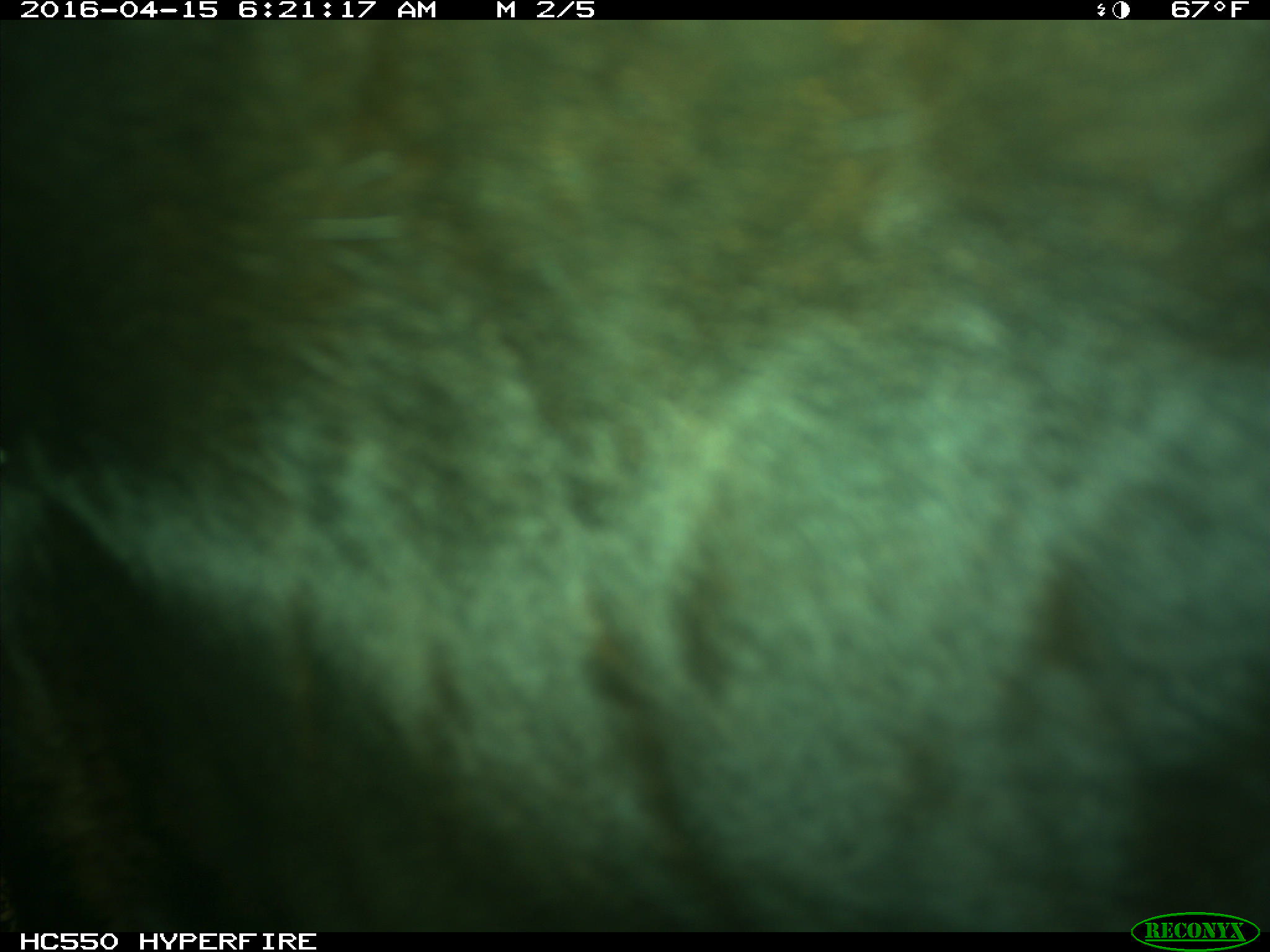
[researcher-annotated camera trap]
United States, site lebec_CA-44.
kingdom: Animalia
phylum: Chordata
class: Mammalia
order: Artiodactyla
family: Bovidae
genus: Bos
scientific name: Bos taurus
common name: domestic cow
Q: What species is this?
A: Bos taurus (domestic cow).